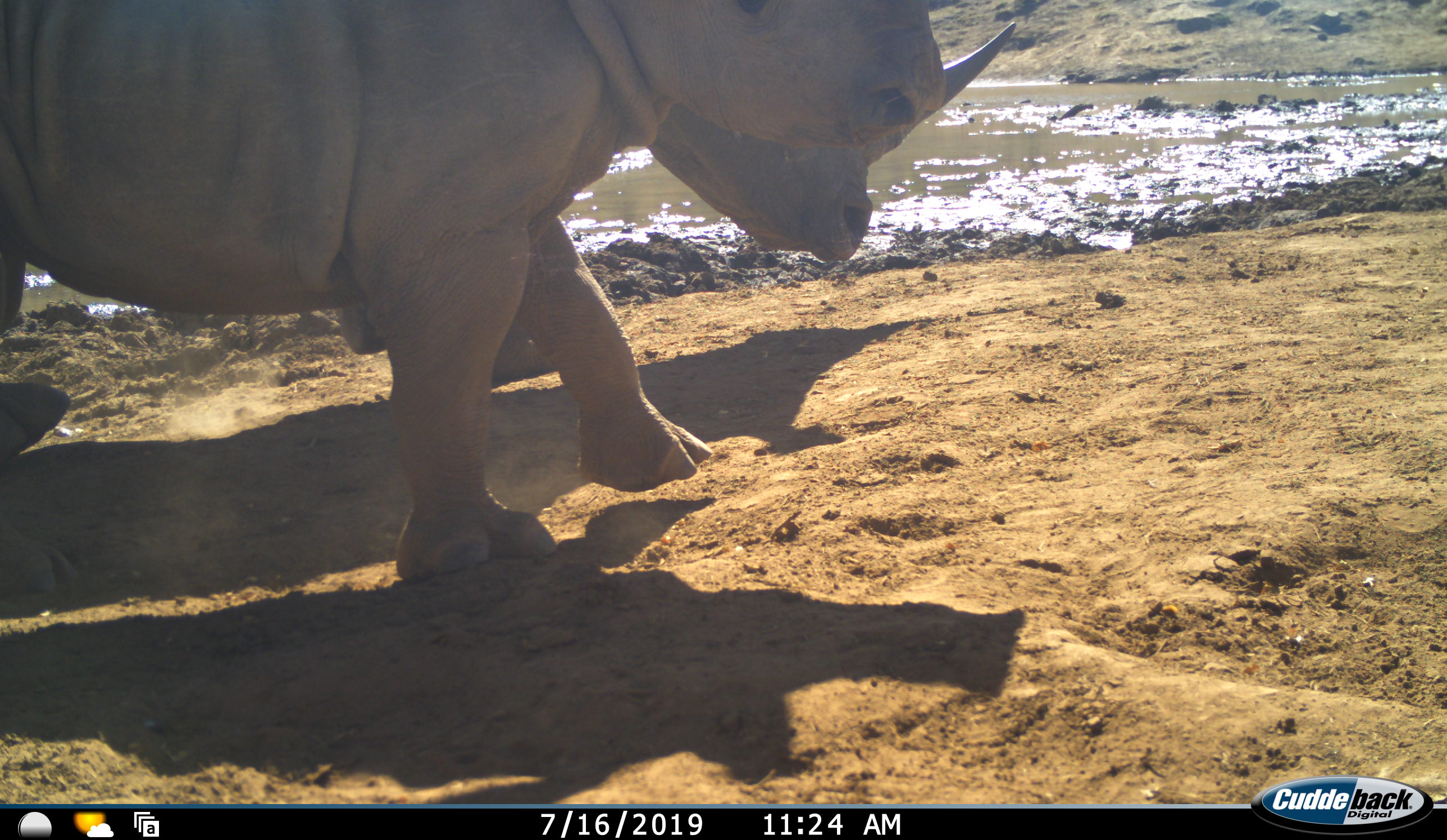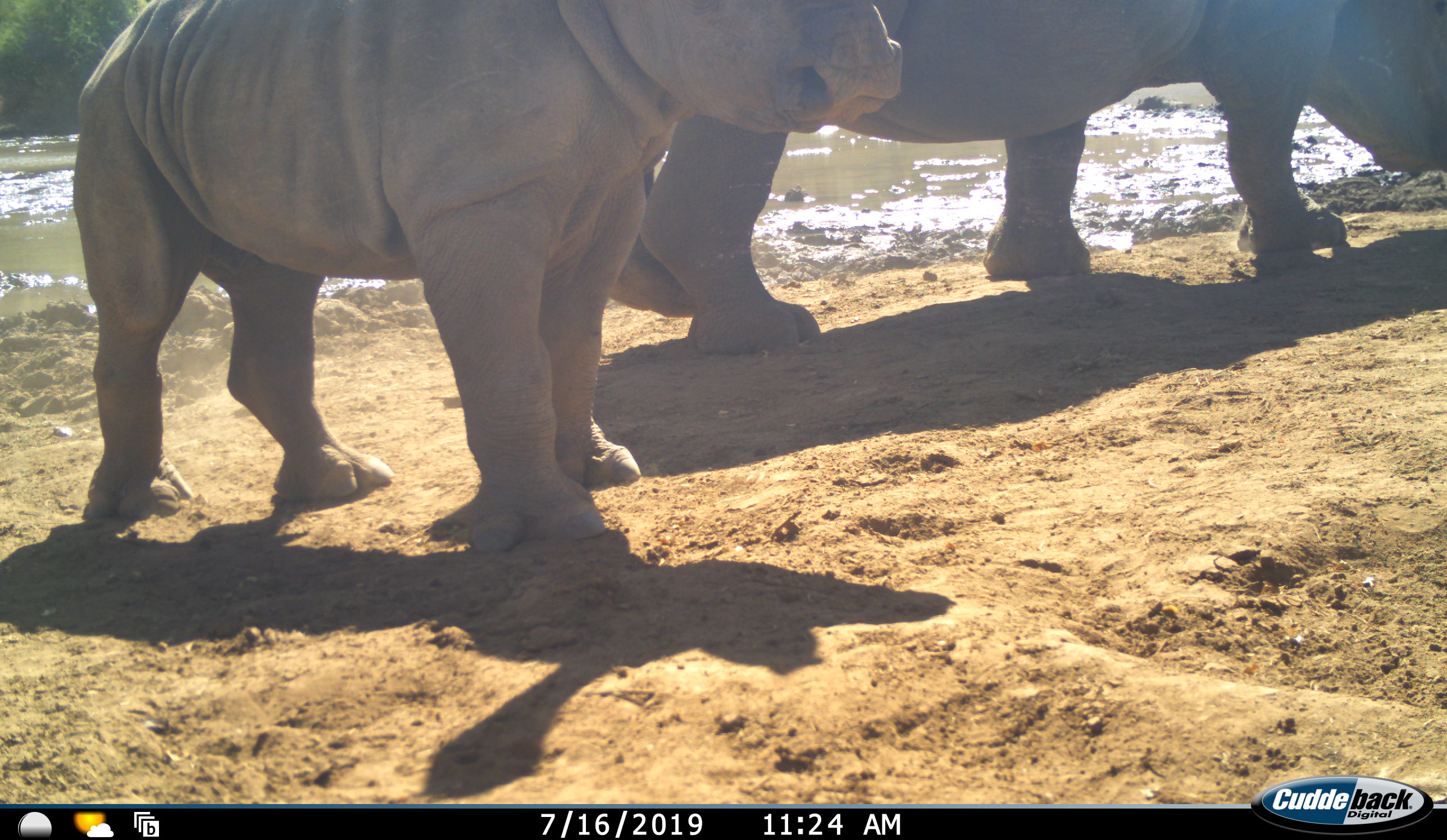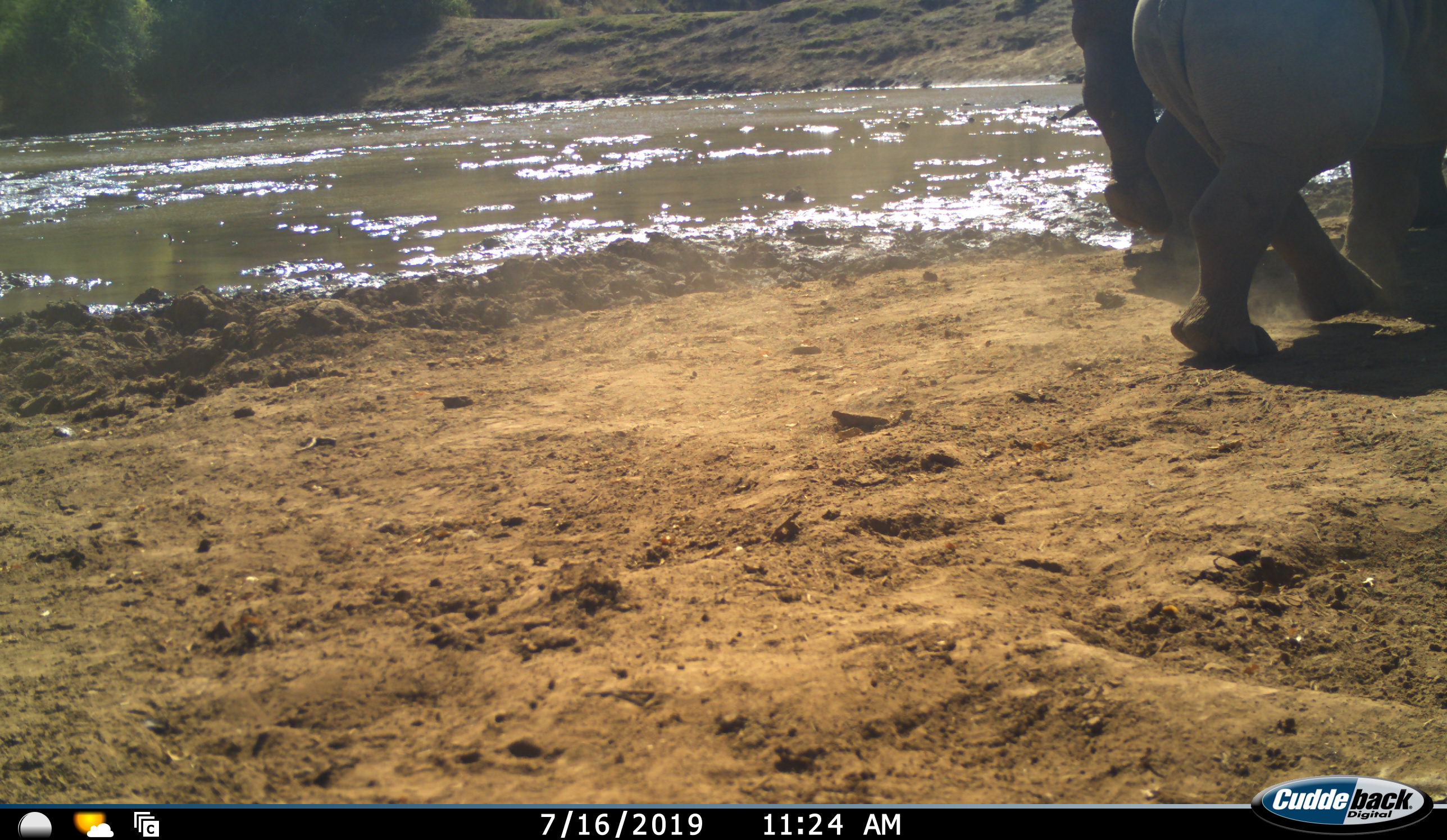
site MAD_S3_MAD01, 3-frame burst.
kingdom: Animalia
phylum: Chordata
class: Mammalia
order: Perissodactyla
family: Rhinocerotidae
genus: Ceratotherium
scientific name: Ceratotherium simum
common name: white rhinoceros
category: rhinoceroswhite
Rhinoceroswhite (white rhinoceros) (Ceratotherium simum), count 2. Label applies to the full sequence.